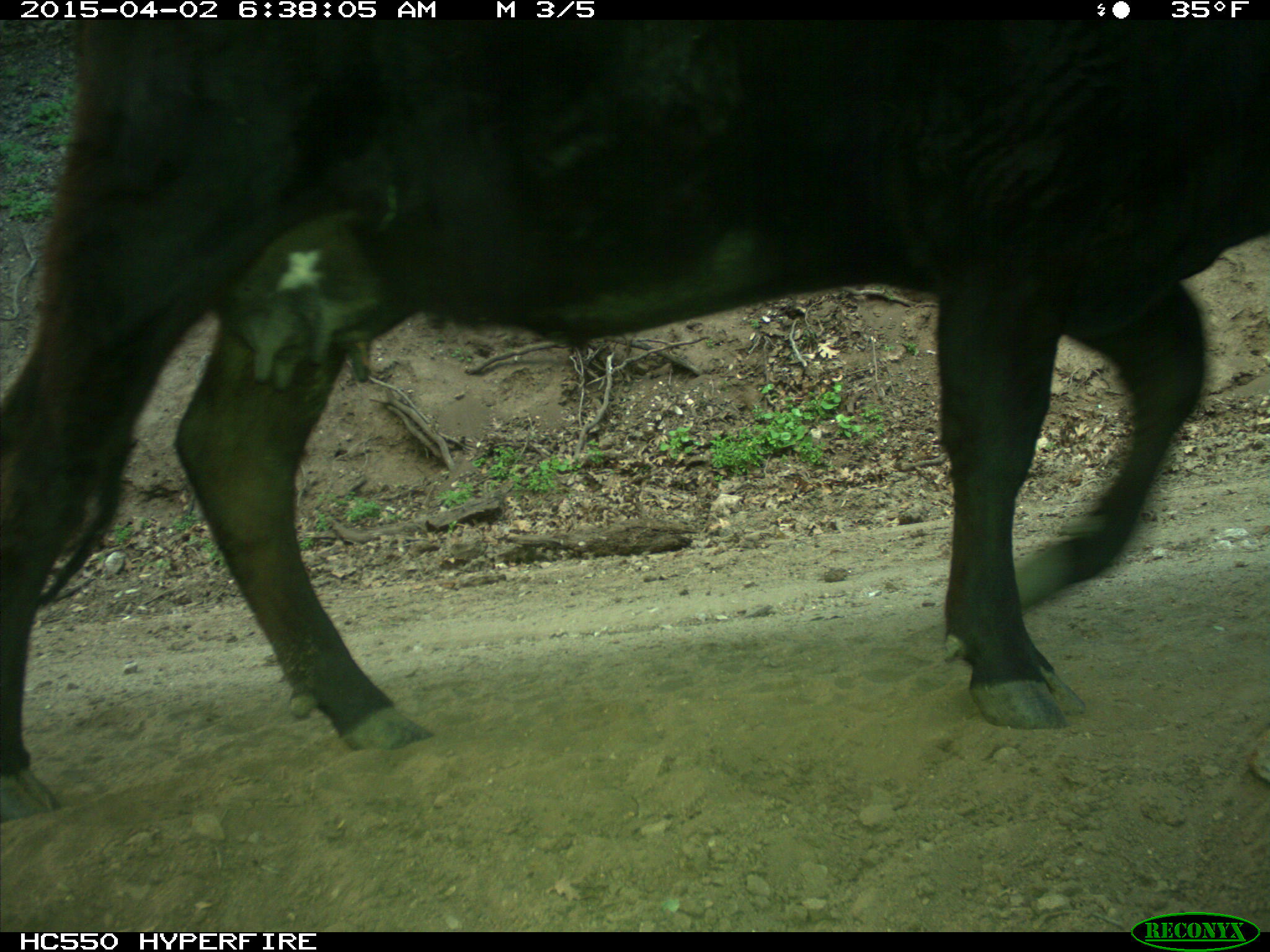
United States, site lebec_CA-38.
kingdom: Animalia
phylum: Chordata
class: Mammalia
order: Artiodactyla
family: Bovidae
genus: Bos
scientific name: Bos taurus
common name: domestic cow